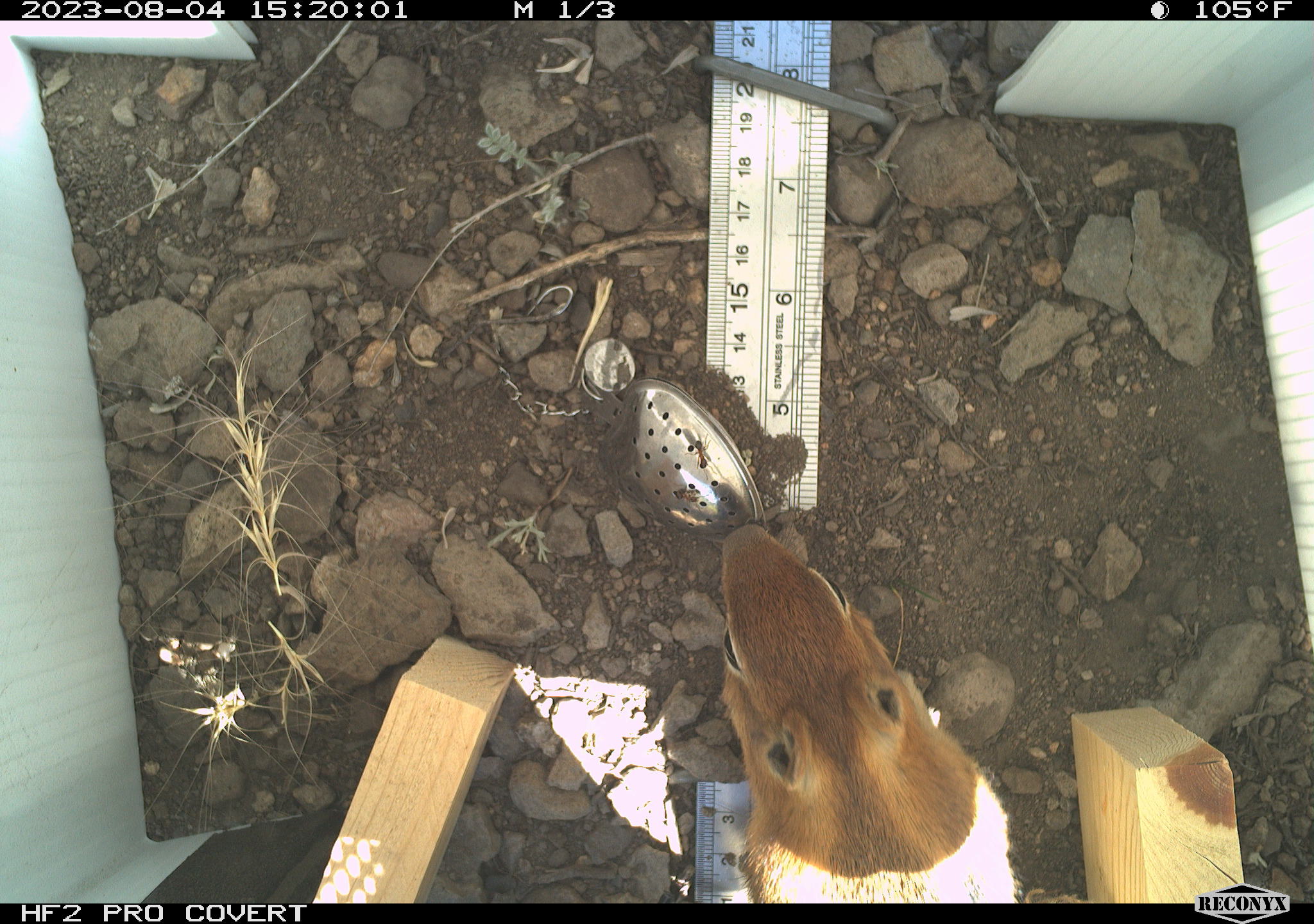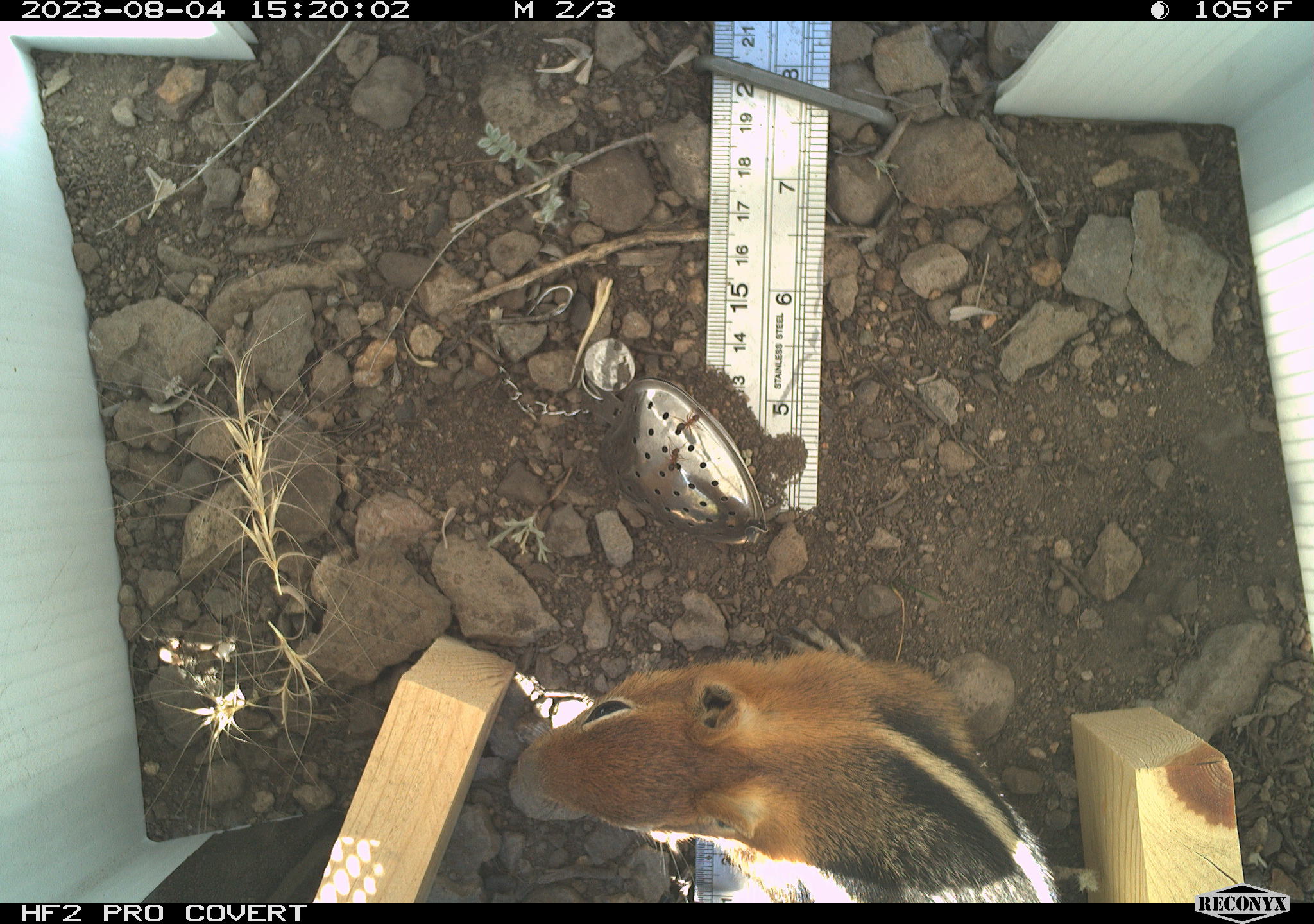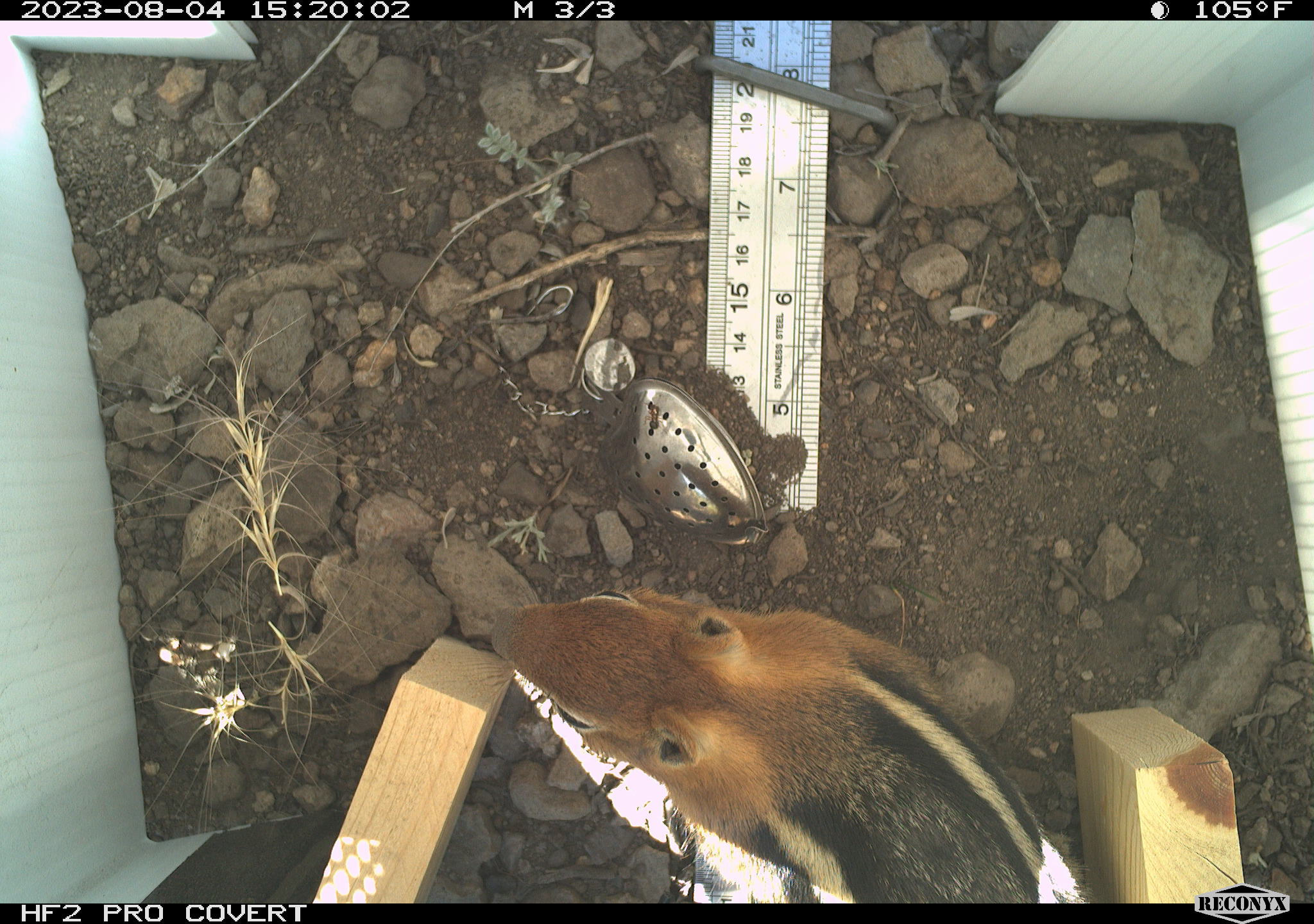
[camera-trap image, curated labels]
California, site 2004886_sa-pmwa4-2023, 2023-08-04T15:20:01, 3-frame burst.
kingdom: Animalia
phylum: Chordata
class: Mammalia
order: Rodentia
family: Sciuridae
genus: Callospermophilus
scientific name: Callospermophilus lateralis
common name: golden mantled ground squirrel